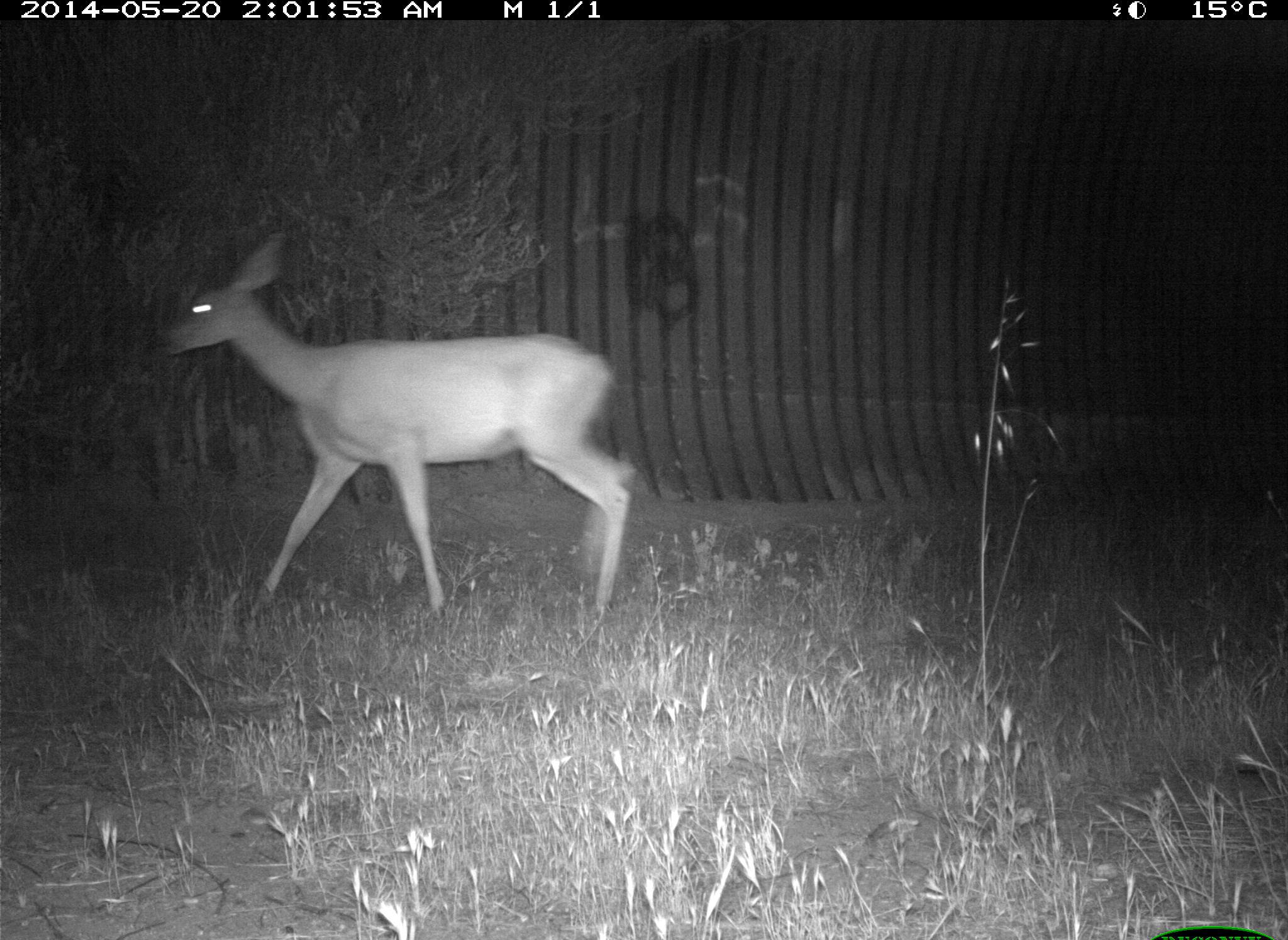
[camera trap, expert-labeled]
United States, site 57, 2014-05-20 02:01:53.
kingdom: Animalia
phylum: Chordata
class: Mammalia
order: Artiodactyla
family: Cervidae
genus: Odocoileus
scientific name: Odocoileus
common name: deer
Deer (Odocoileus).